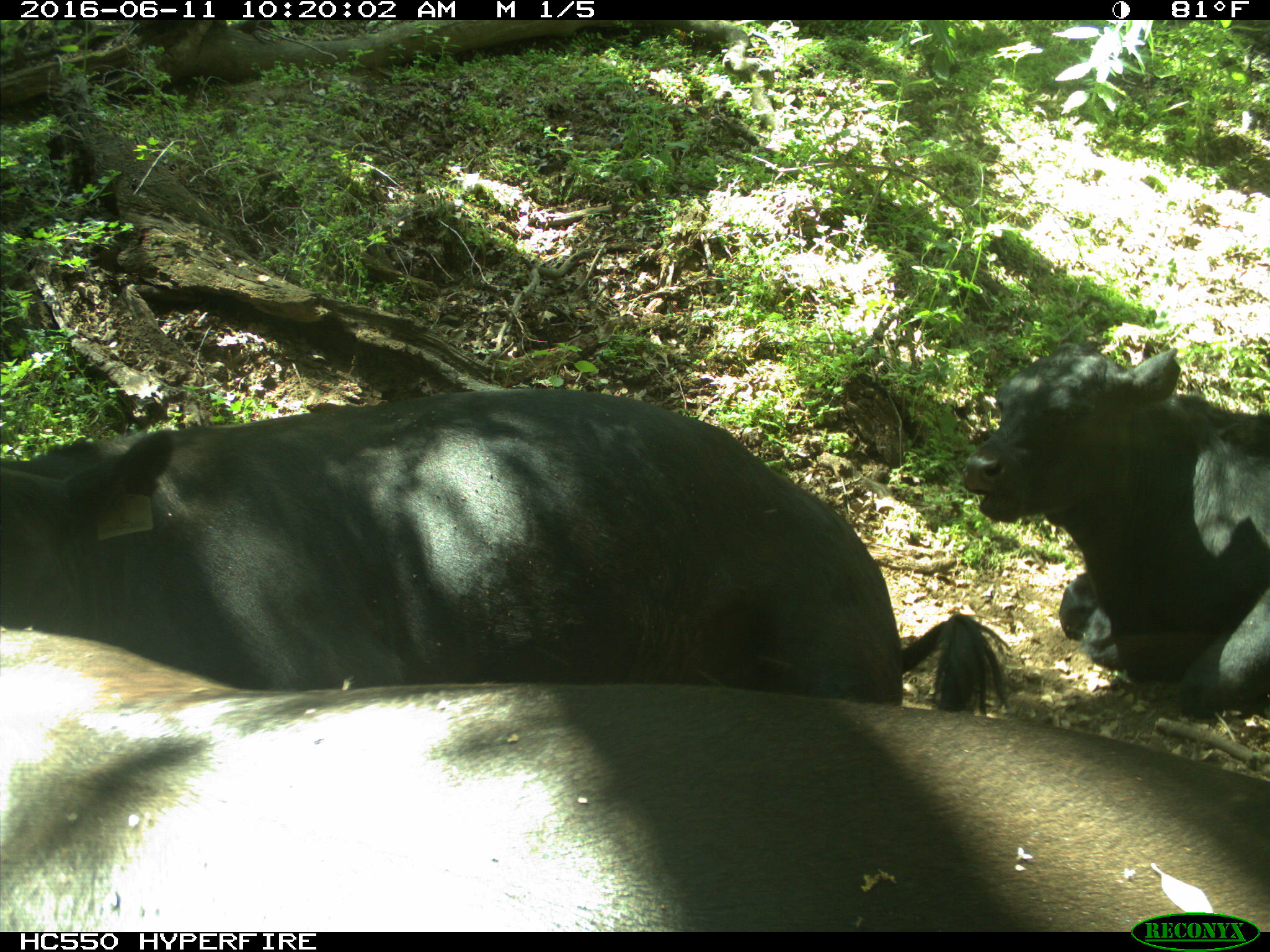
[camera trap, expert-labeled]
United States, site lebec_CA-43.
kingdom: Animalia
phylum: Chordata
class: Mammalia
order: Artiodactyla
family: Bovidae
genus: Bos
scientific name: Bos taurus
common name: domestic cow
Bos taurus (domestic cow).